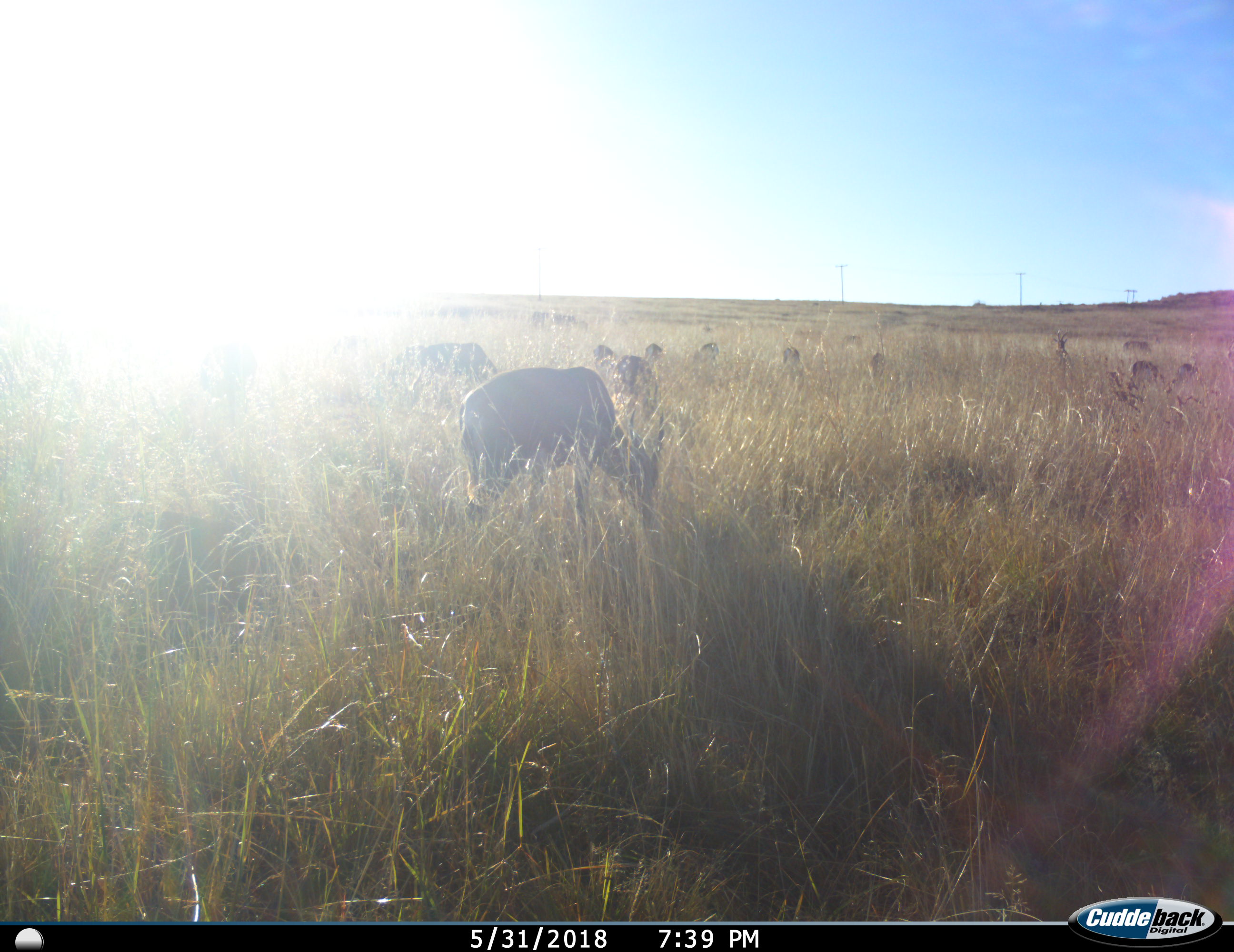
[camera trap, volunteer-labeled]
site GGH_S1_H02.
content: unidentified animal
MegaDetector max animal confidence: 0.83